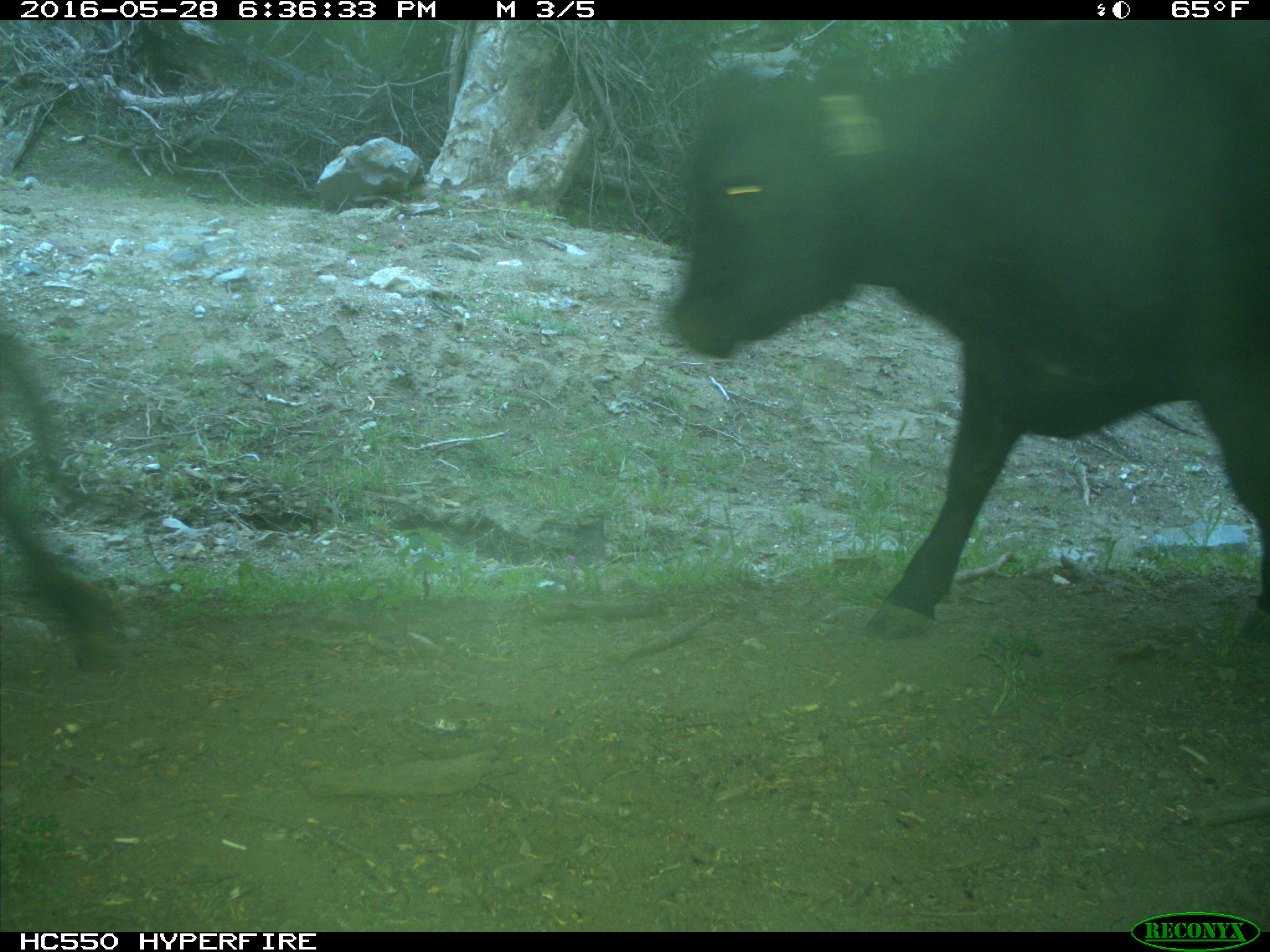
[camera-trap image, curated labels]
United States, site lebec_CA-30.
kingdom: Animalia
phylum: Chordata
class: Mammalia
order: Artiodactyla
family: Bovidae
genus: Bos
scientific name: Bos taurus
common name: domestic cow